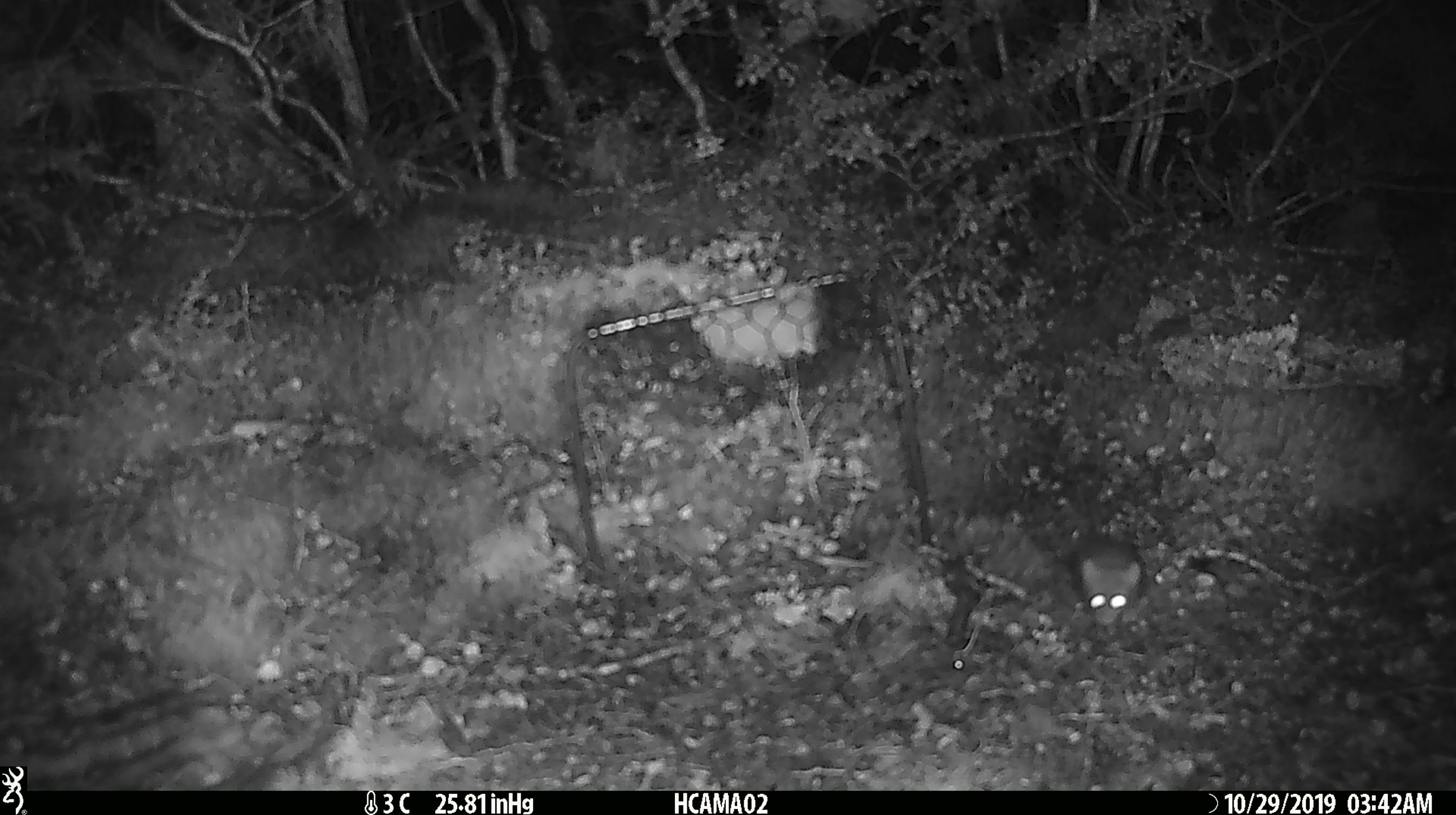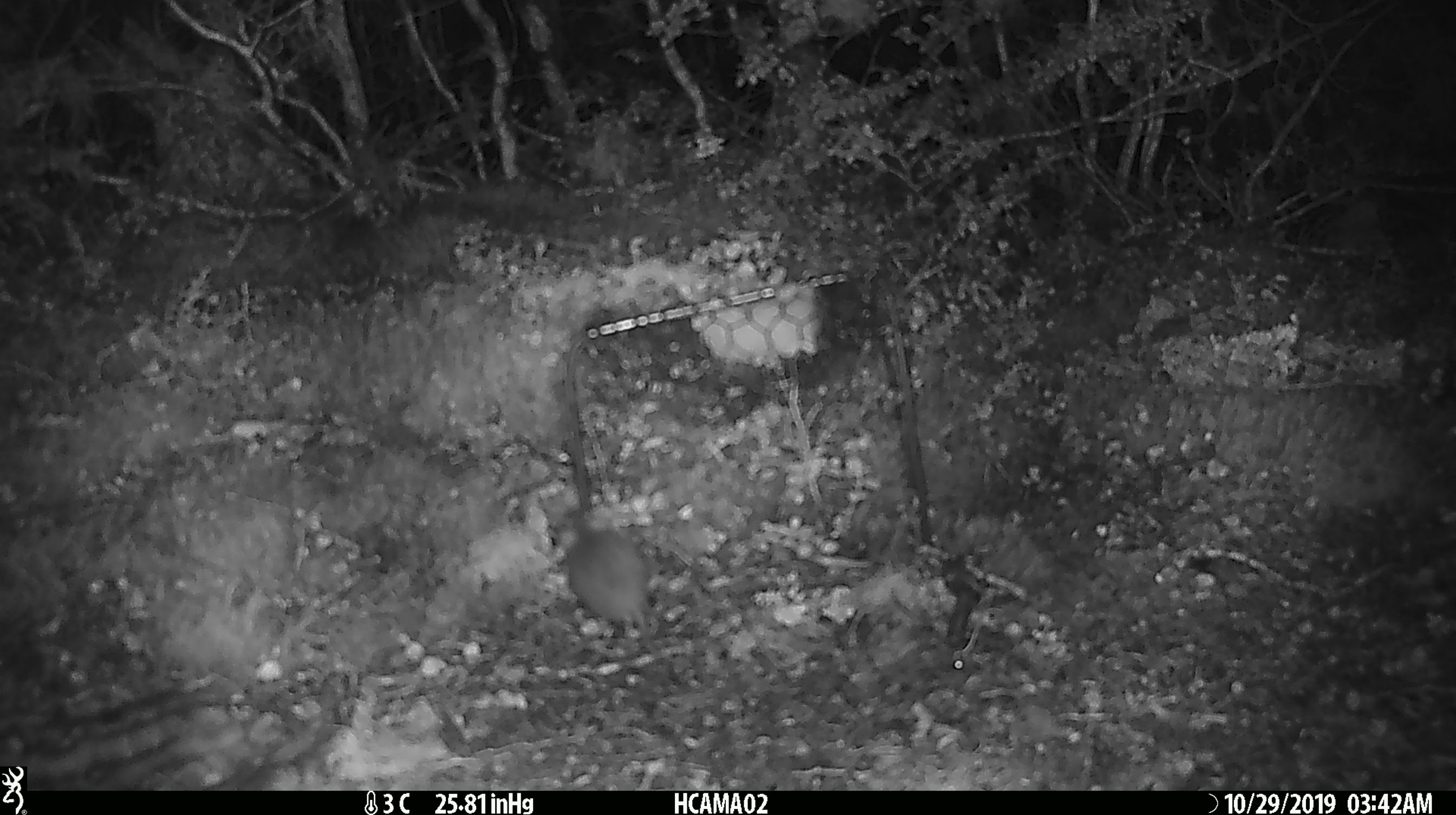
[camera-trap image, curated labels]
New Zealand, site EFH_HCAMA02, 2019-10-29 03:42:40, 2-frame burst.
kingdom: Animalia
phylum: Chordata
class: Mammalia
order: Rodentia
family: Muridae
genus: Mus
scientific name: Mus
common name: mouse